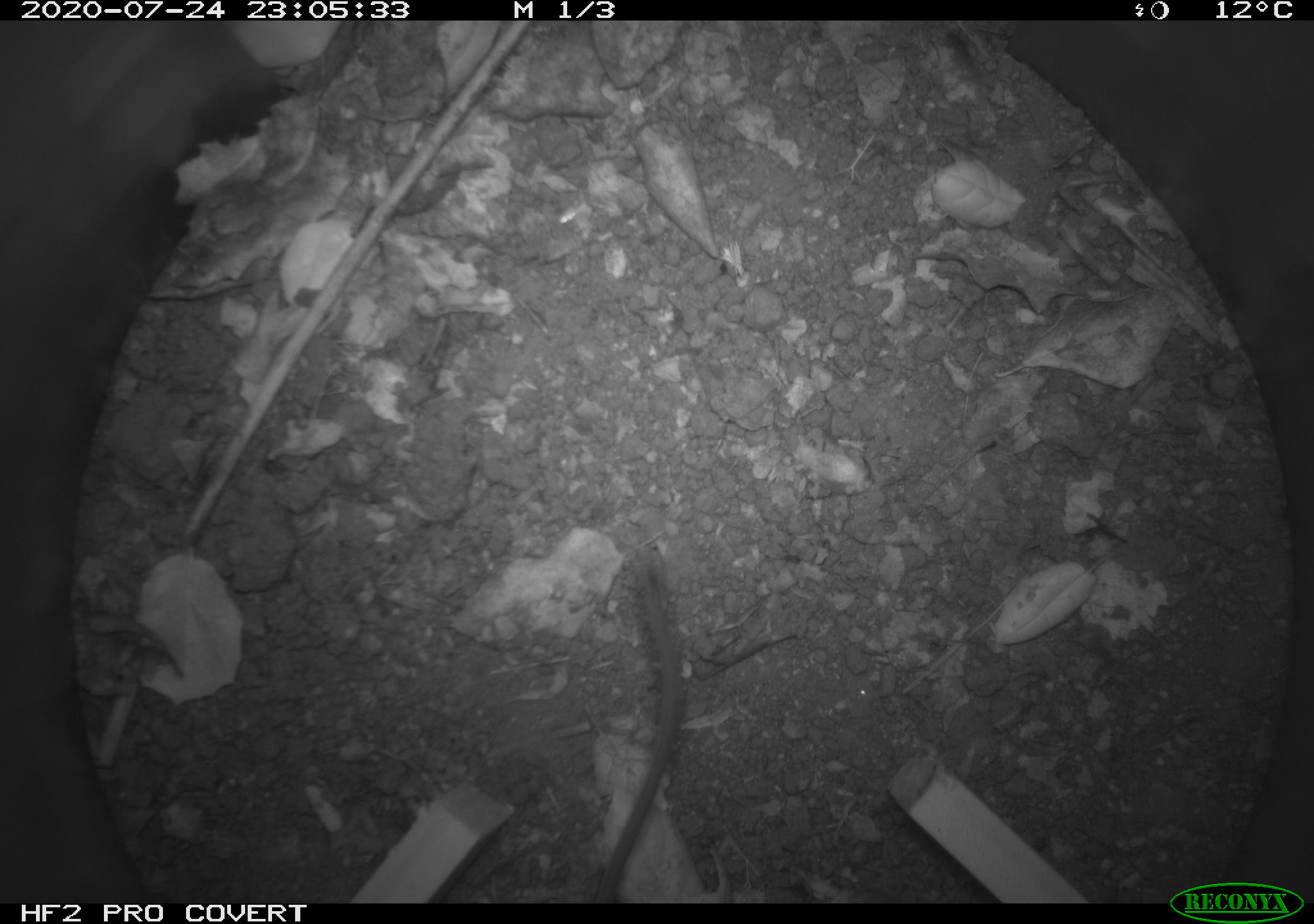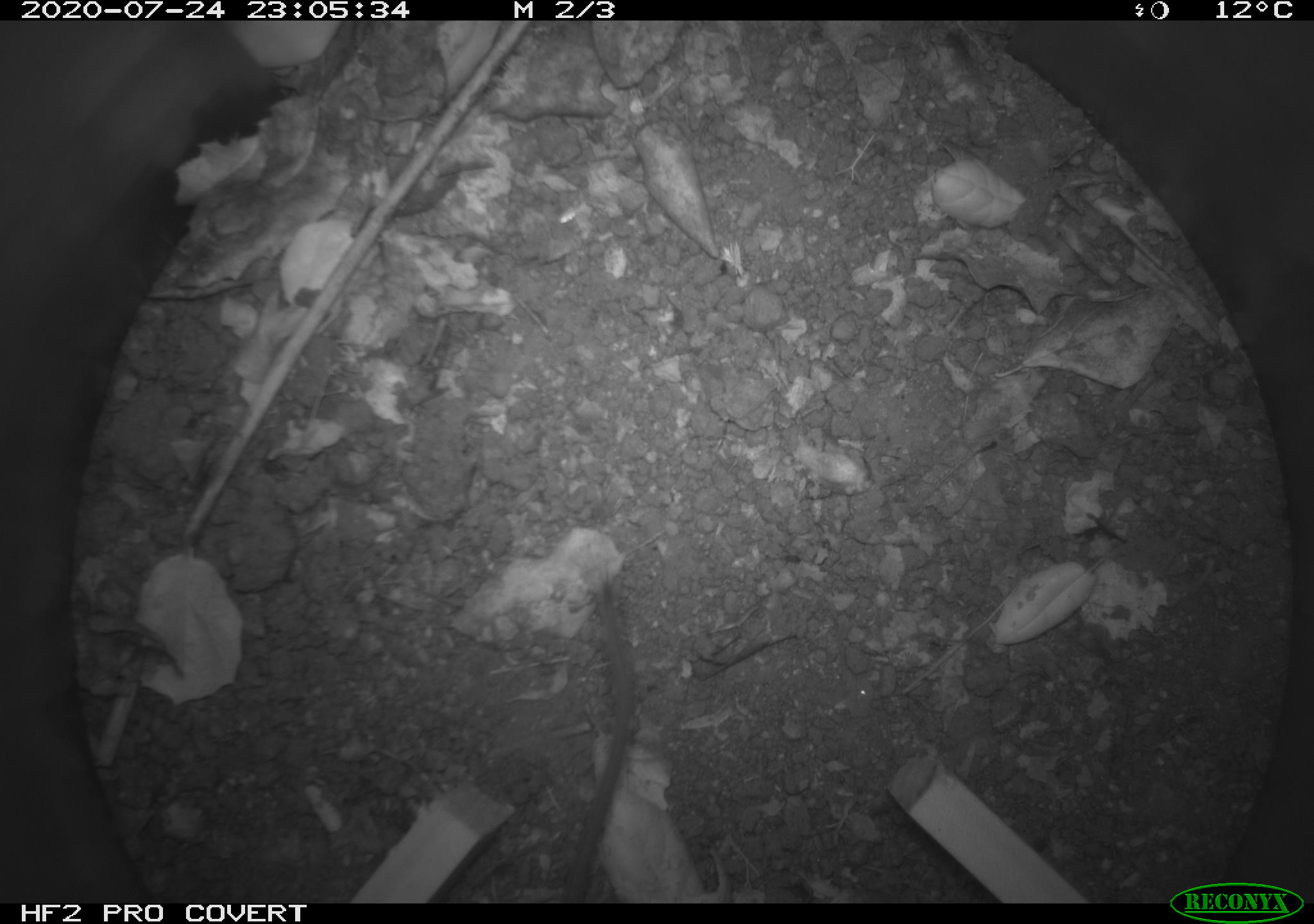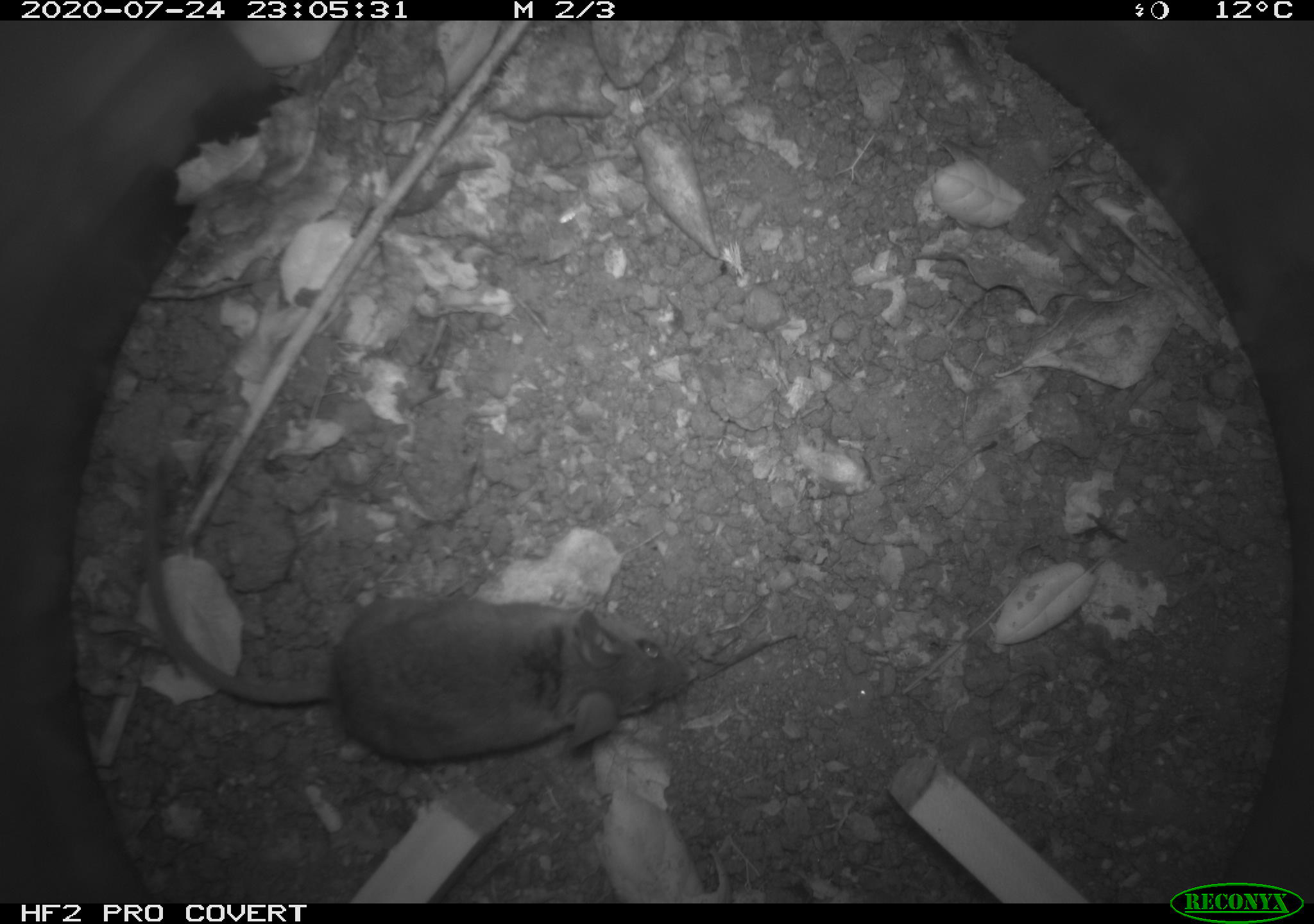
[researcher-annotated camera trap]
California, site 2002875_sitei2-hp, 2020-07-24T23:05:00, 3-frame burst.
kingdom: Animalia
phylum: Chordata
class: Mammalia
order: Rodentia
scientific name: Rodentia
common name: rodent